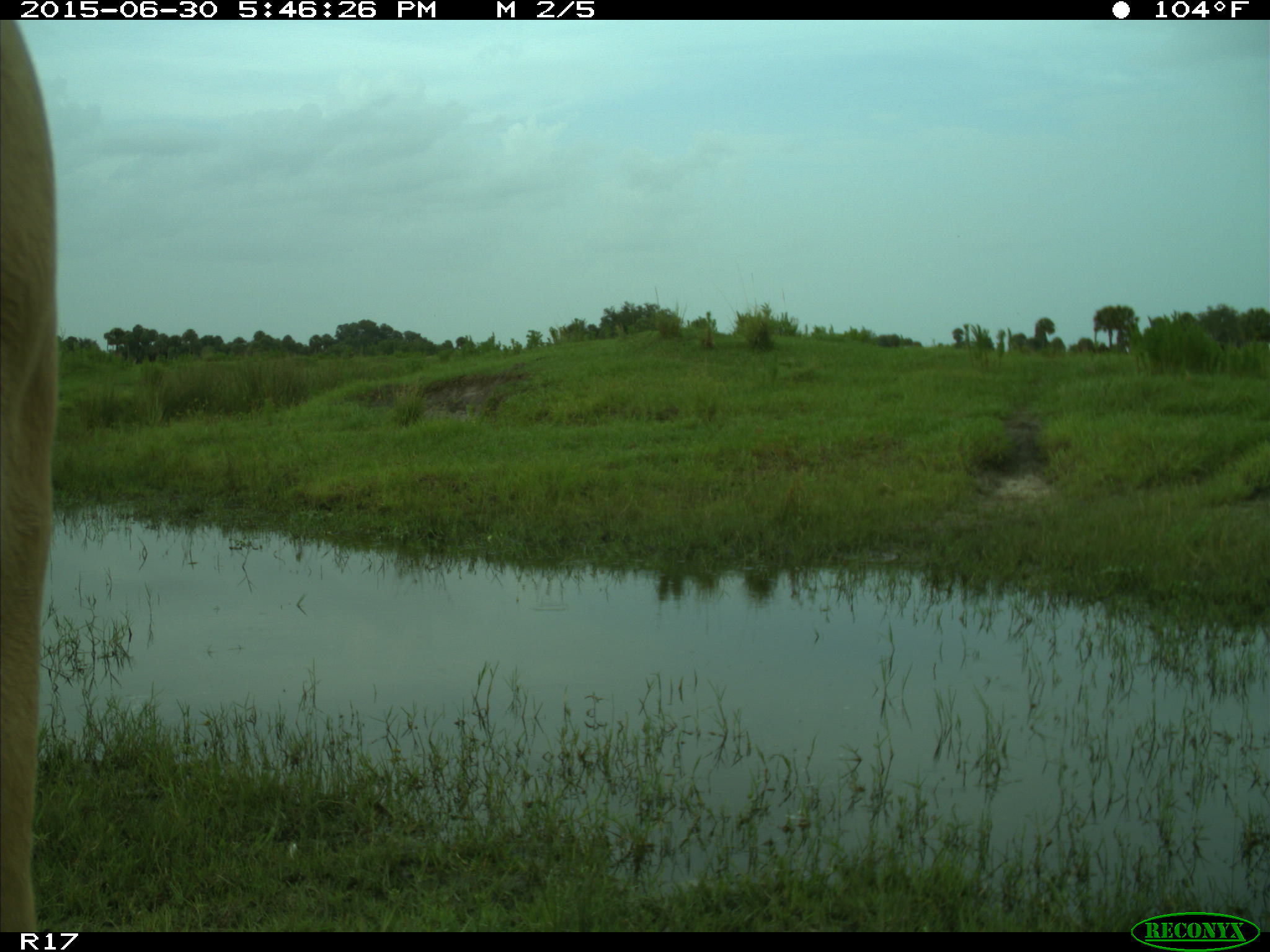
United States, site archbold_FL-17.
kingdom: Animalia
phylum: Chordata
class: Mammalia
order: Artiodactyla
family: Bovidae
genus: Bos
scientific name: Bos taurus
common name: domestic cow